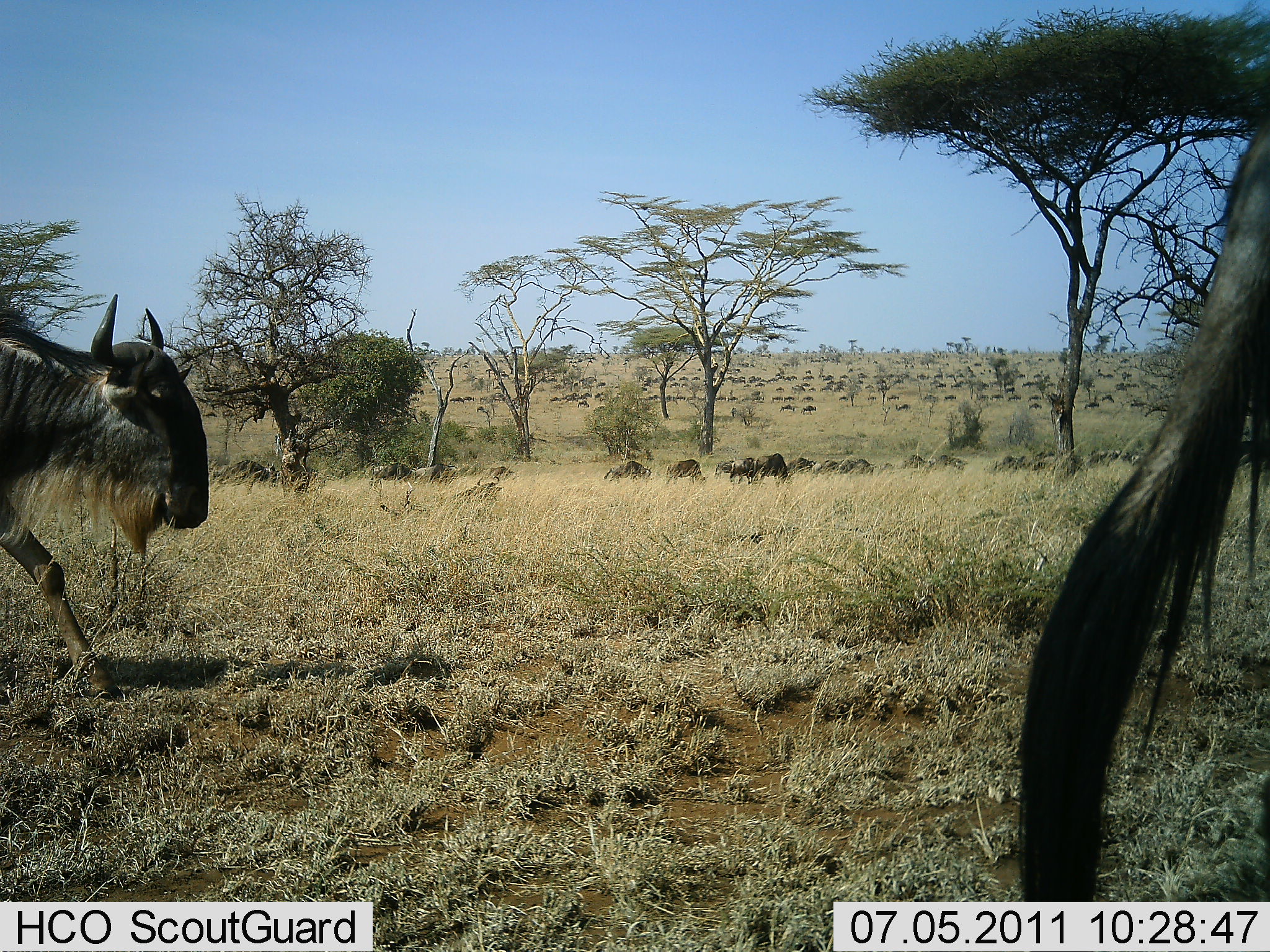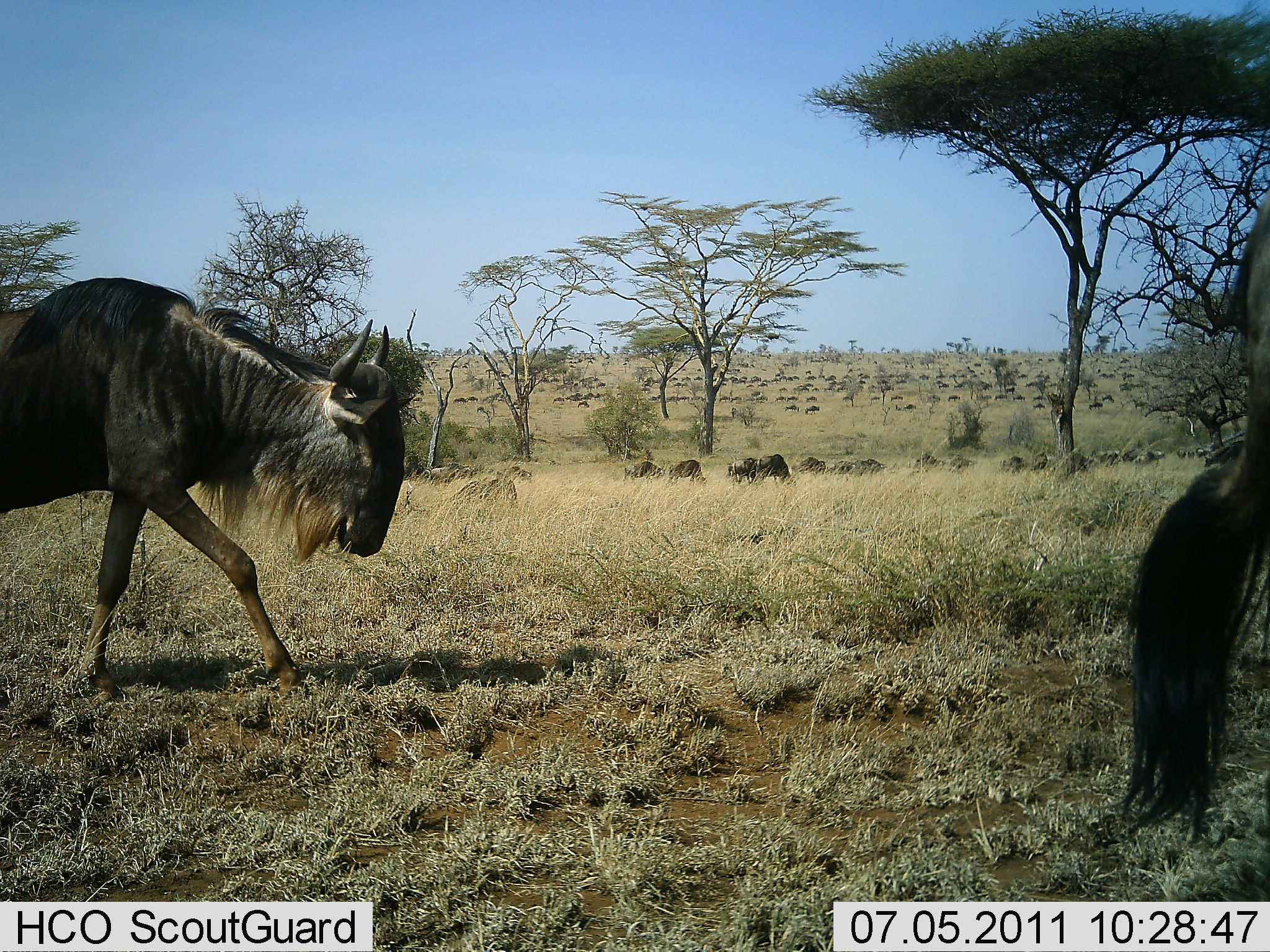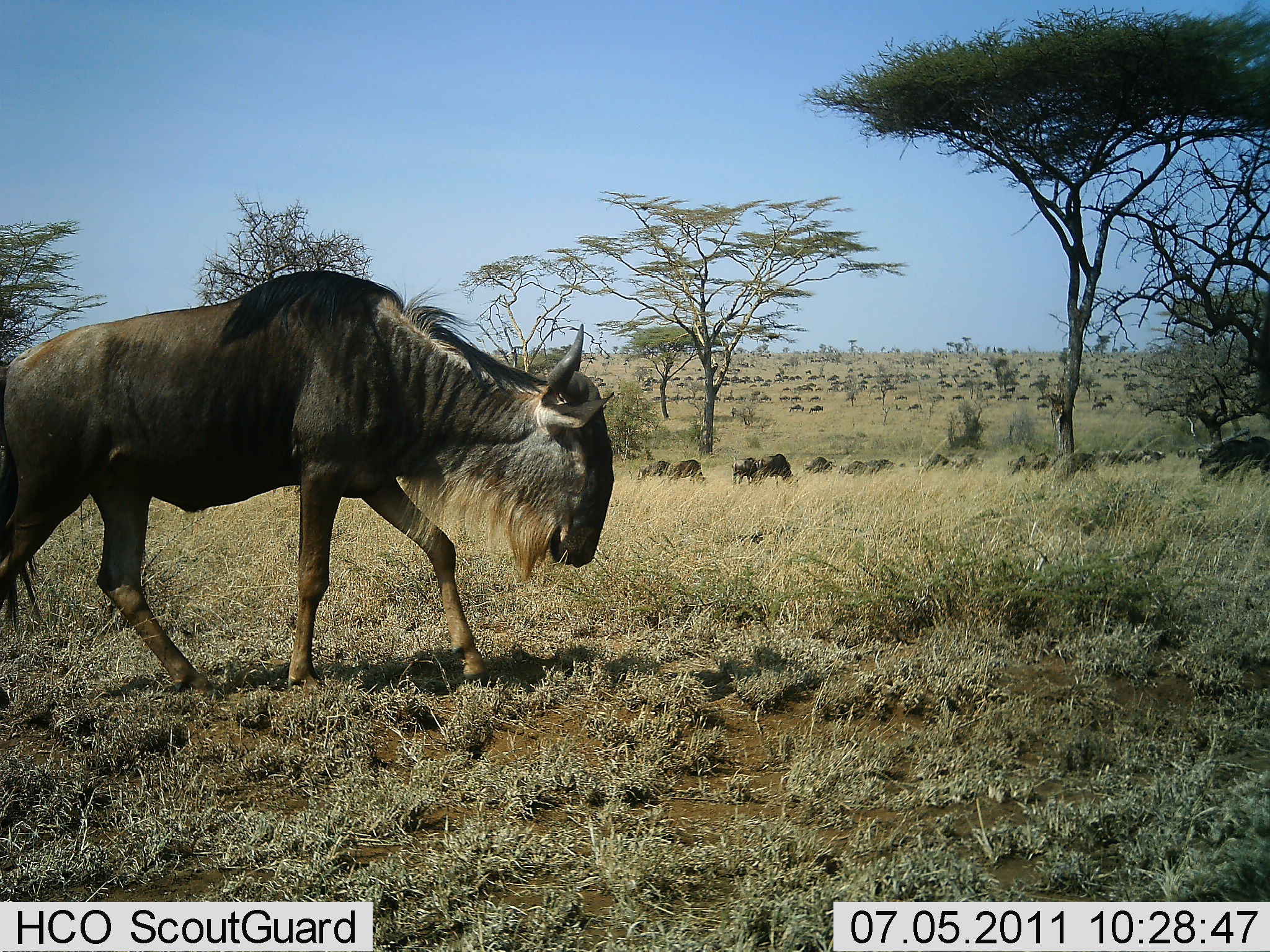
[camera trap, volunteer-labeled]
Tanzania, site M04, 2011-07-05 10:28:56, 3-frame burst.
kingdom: Animalia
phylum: Chordata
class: Mammalia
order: Artiodactyla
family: Bovidae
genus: Connochaetes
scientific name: Connochaetes taurinus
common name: blue wildebeest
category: wildebeest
Wildebeest (blue wildebeest) (Connochaetes taurinus), count 51+. Behavior (volunteer vote fractions): standing 40%, resting 10%, moving 90%, interacting 0%. Young present (vote fraction): 0%. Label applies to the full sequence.